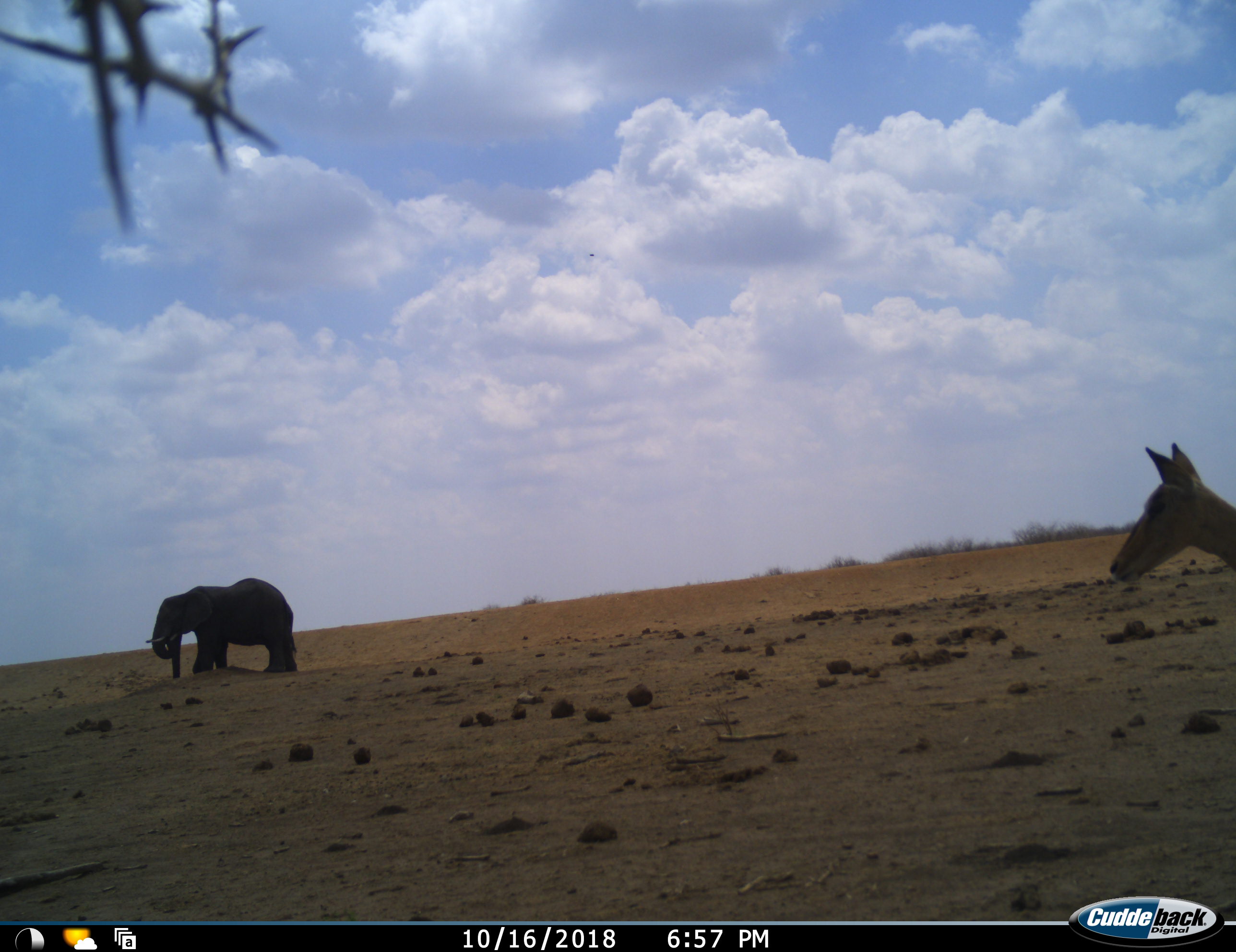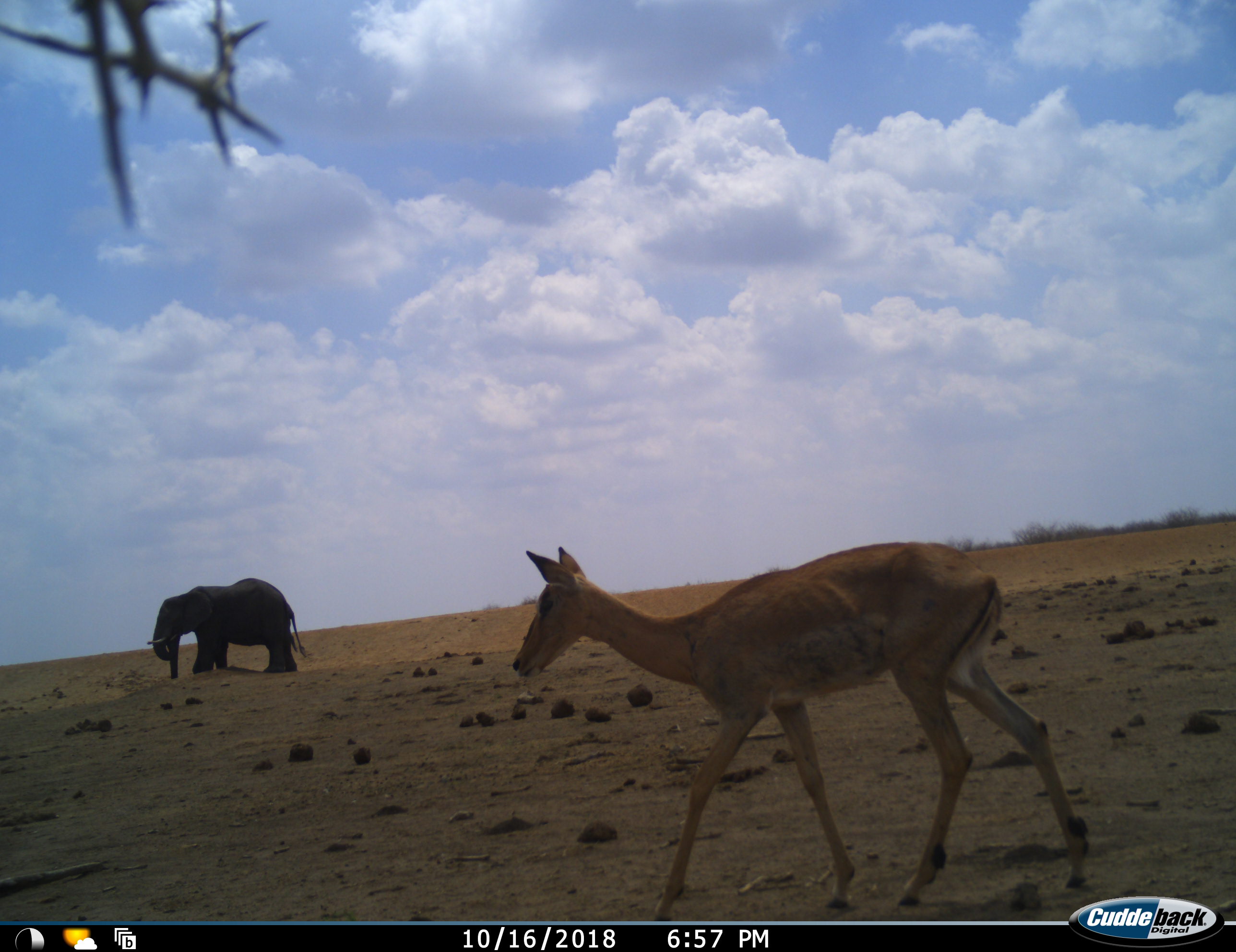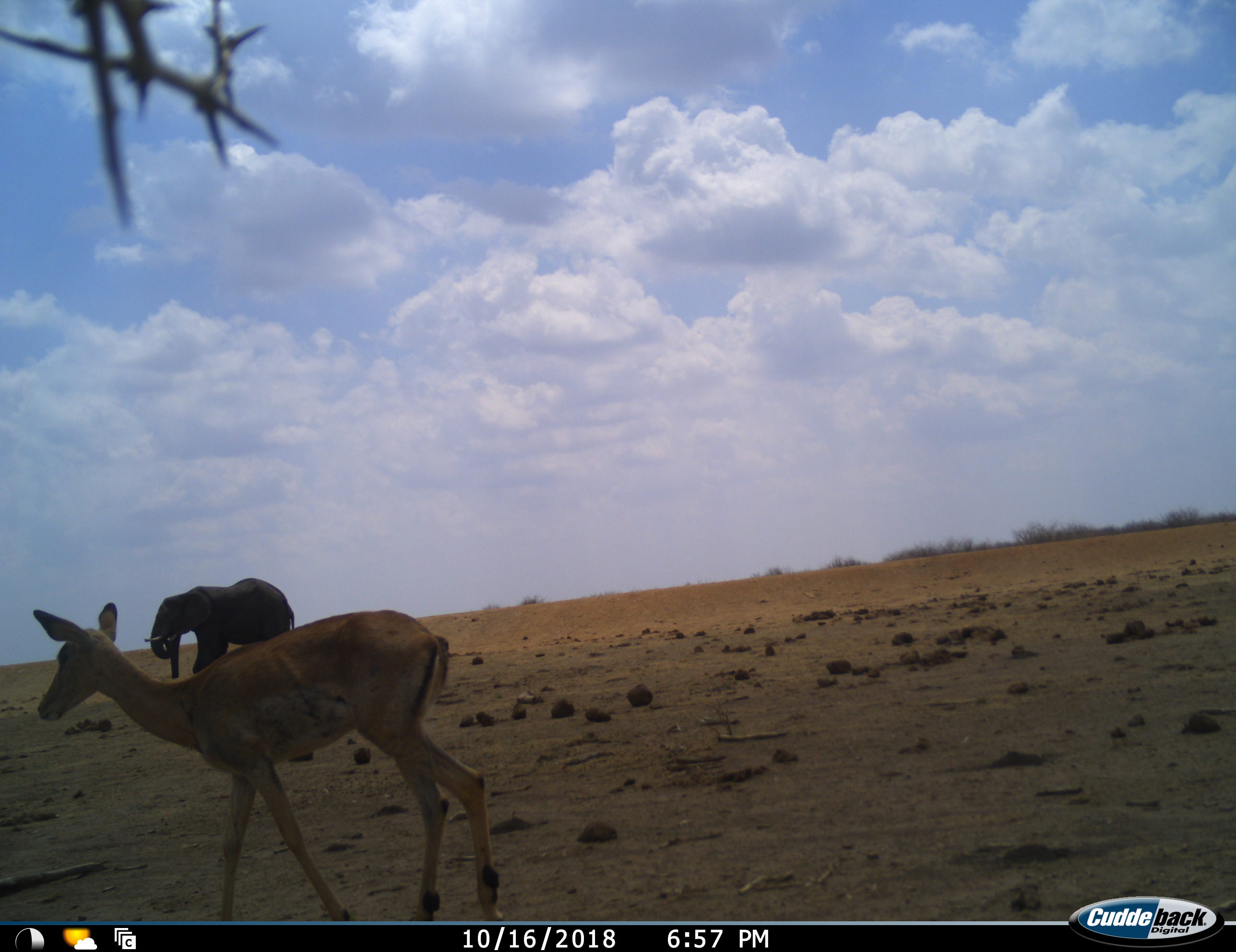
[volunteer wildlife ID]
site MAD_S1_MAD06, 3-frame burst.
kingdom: Animalia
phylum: Chordata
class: Mammalia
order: Proboscidea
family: Elephantidae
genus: Loxodonta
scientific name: Loxodonta africana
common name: african bush elephant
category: elephant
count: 1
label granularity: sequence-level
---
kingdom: Animalia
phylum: Chordata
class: Mammalia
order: Artiodactyla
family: Bovidae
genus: Aepyceros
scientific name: Aepyceros melampus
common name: impala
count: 1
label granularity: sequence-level